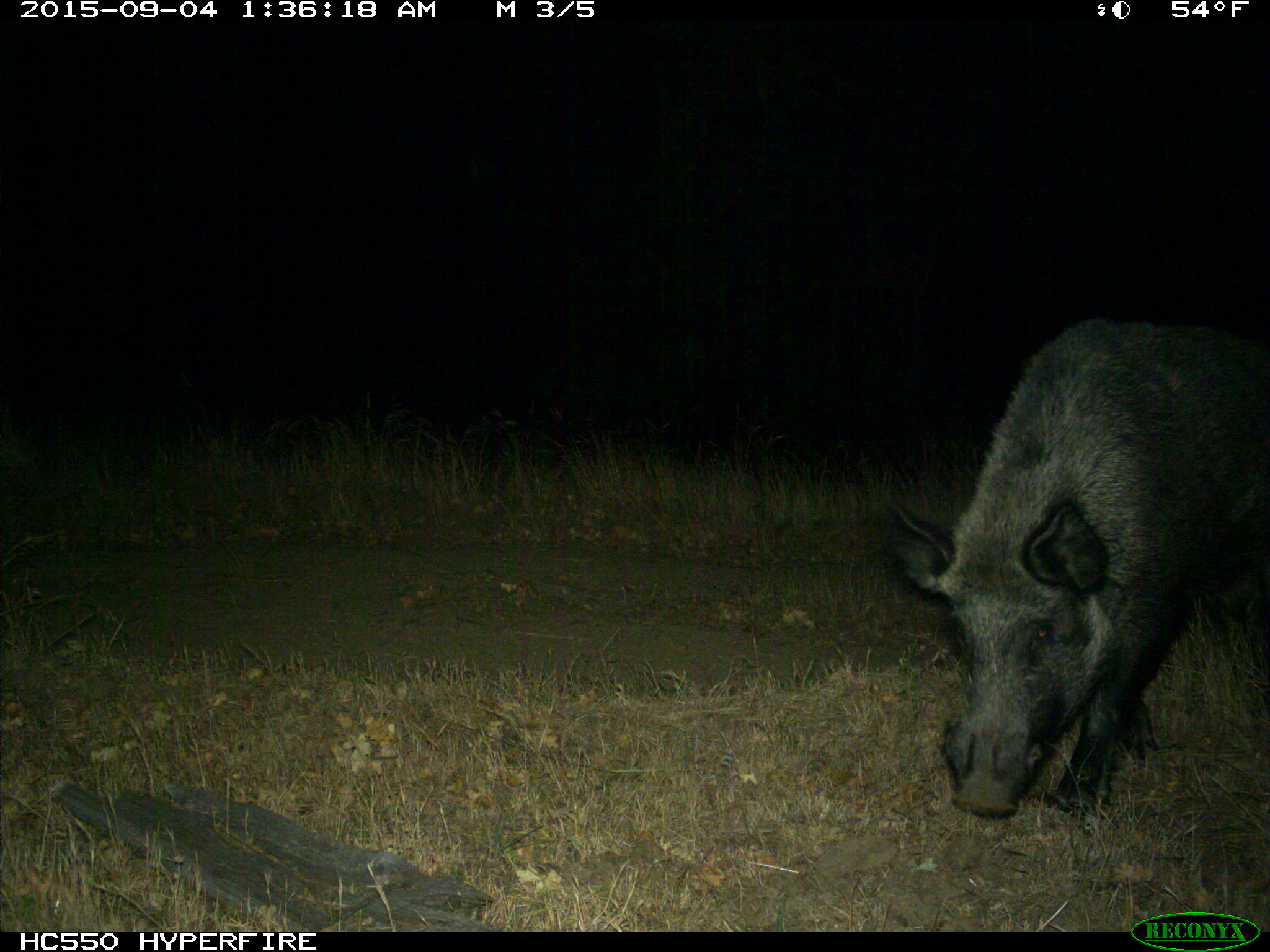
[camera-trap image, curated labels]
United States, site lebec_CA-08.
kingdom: Animalia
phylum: Chordata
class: Mammalia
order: Artiodactyla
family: Suidae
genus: Sus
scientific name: Sus scrofa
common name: wild boar